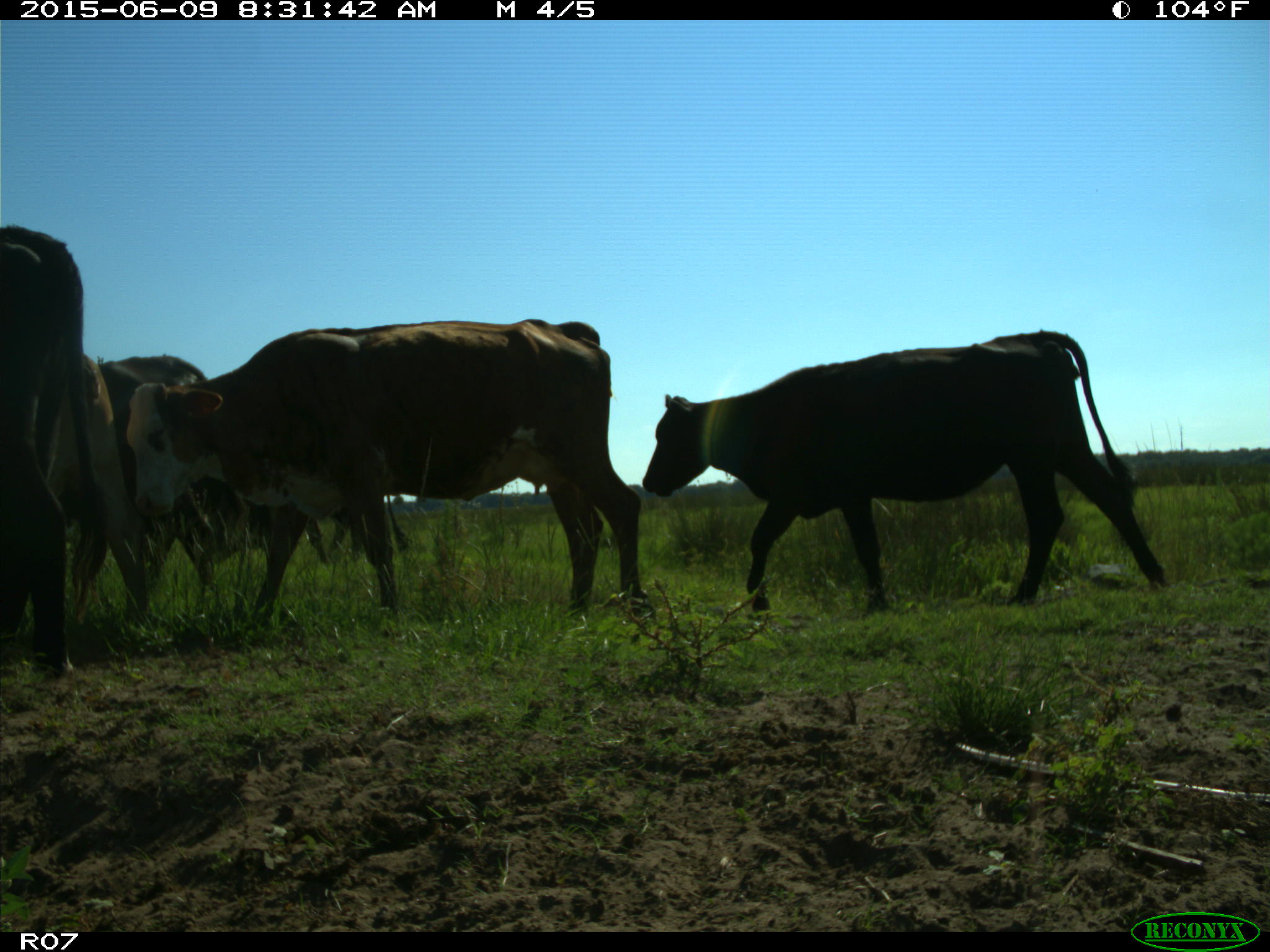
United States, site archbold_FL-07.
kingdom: Animalia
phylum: Chordata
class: Mammalia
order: Artiodactyla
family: Bovidae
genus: Bos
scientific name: Bos taurus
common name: domestic cow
Bos taurus (domestic cow).